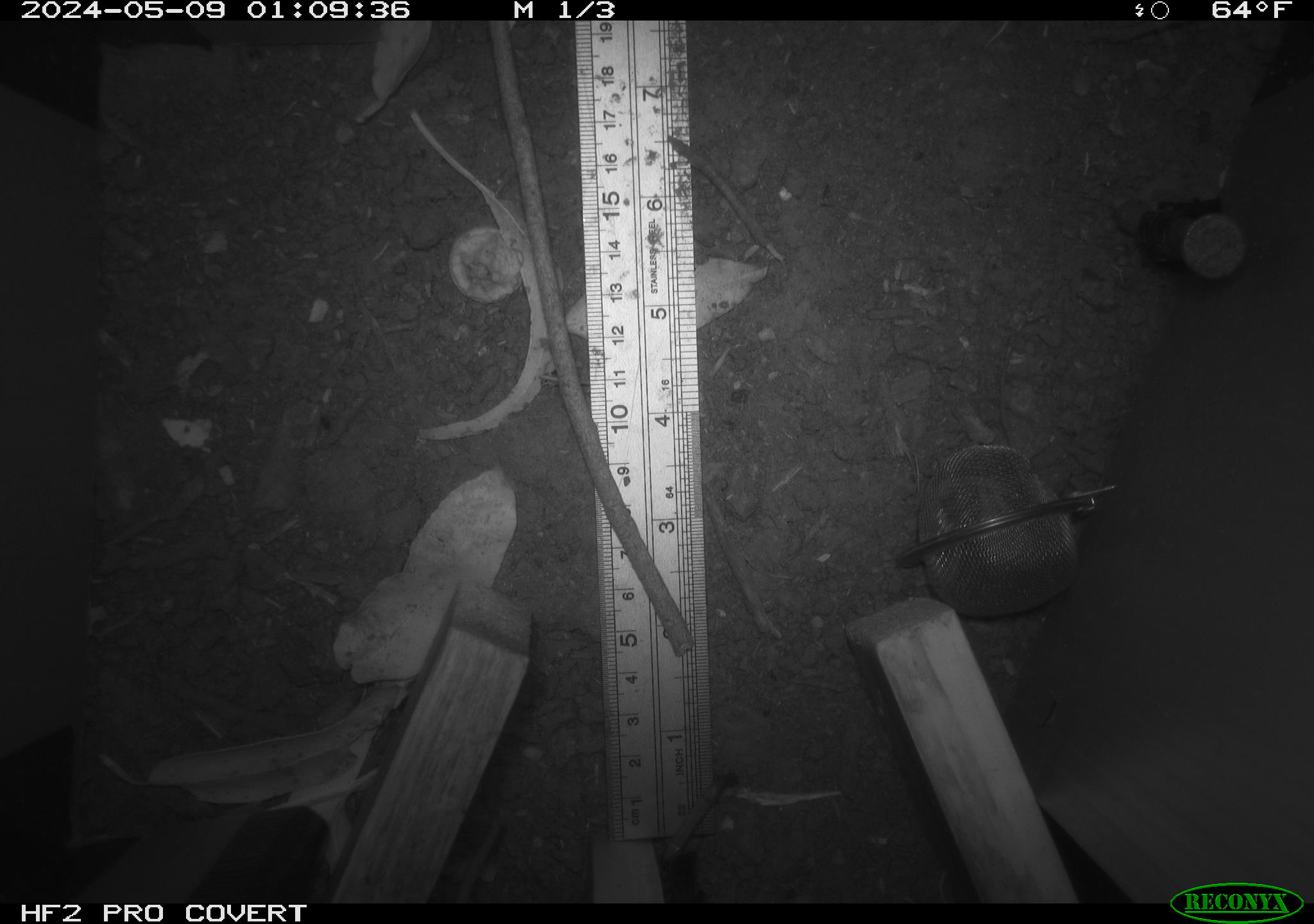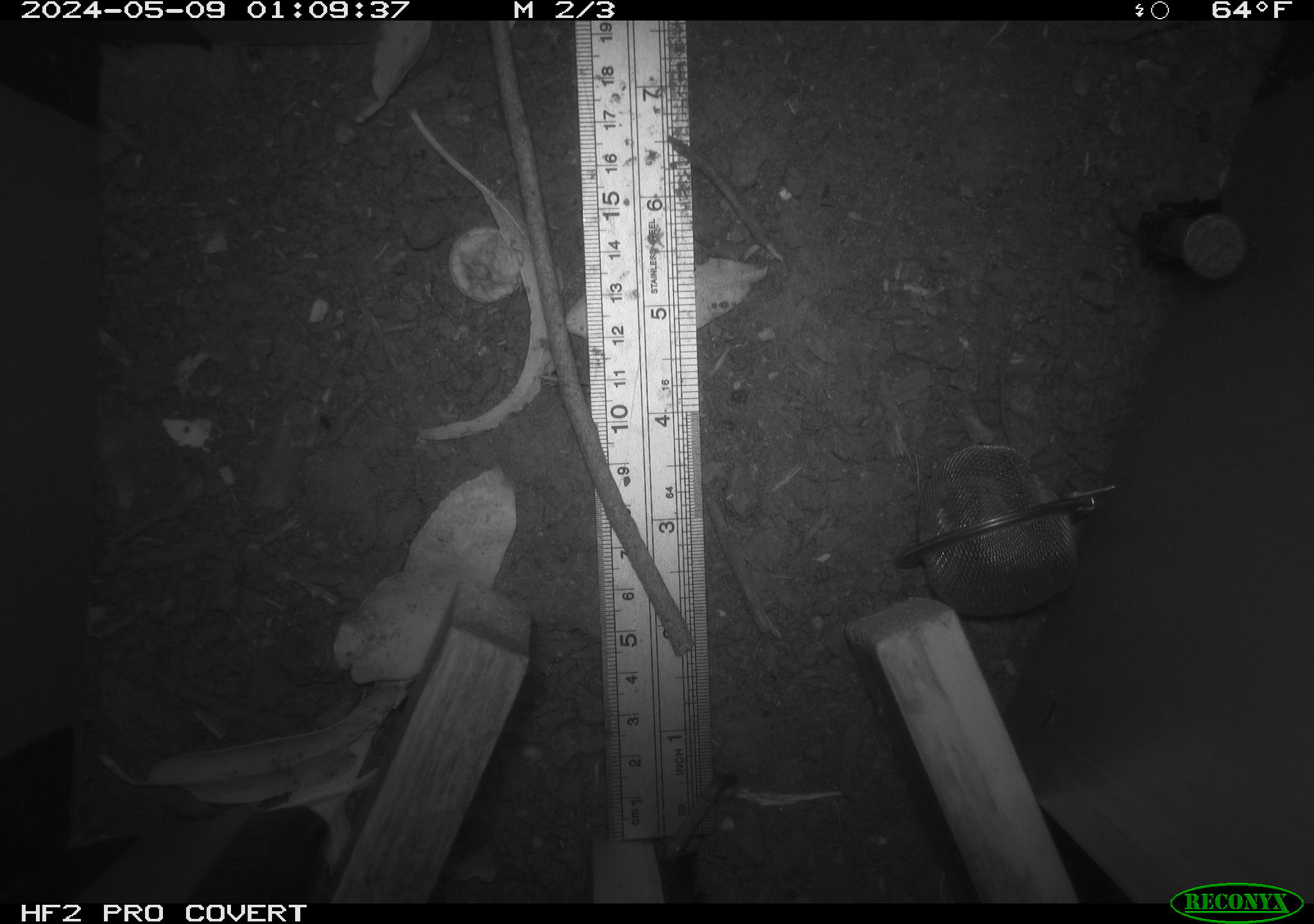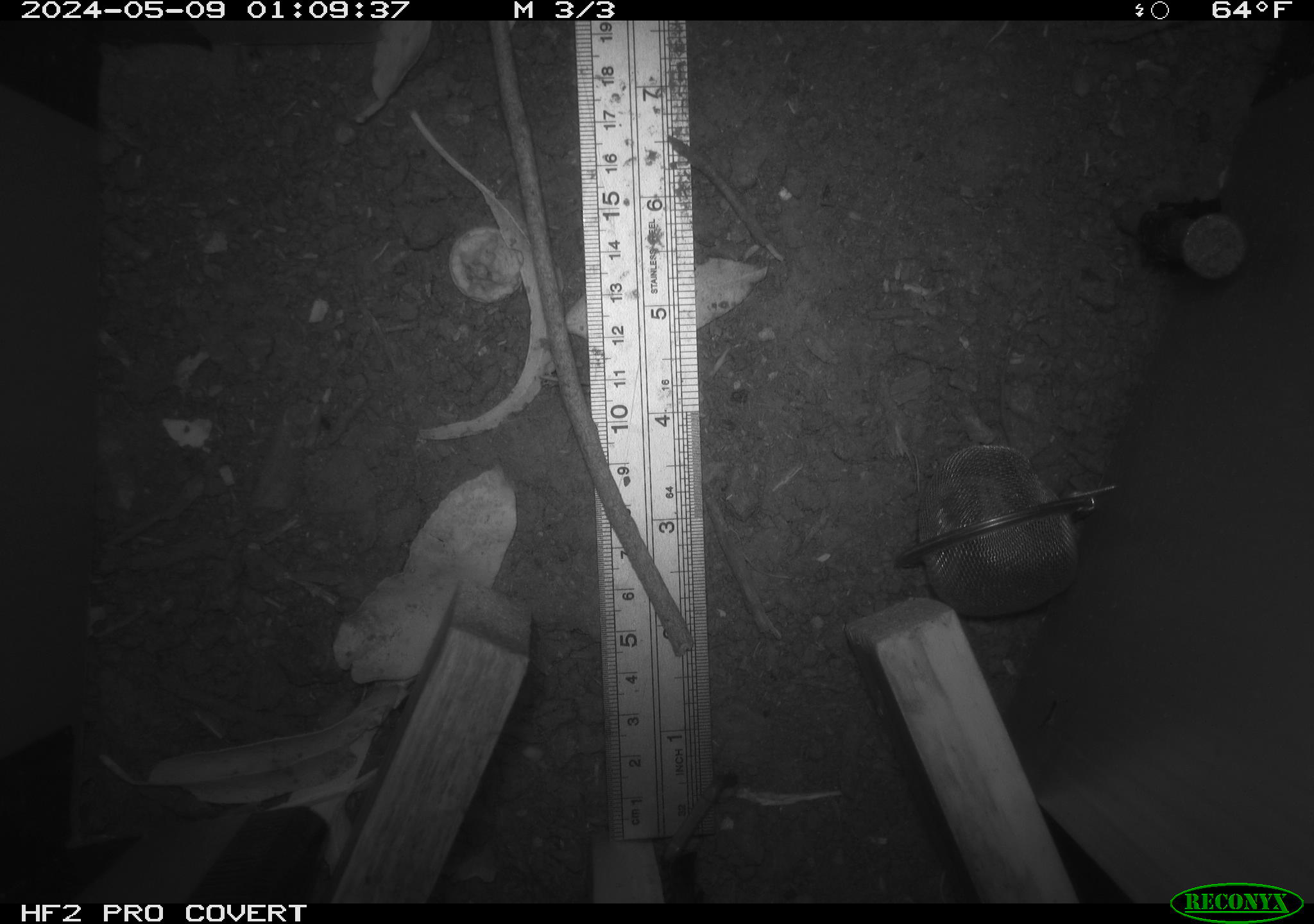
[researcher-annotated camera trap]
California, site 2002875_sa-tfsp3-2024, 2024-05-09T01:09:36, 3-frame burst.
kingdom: Animalia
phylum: Chordata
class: Mammalia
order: Rodentia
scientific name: Rodentia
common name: rodent